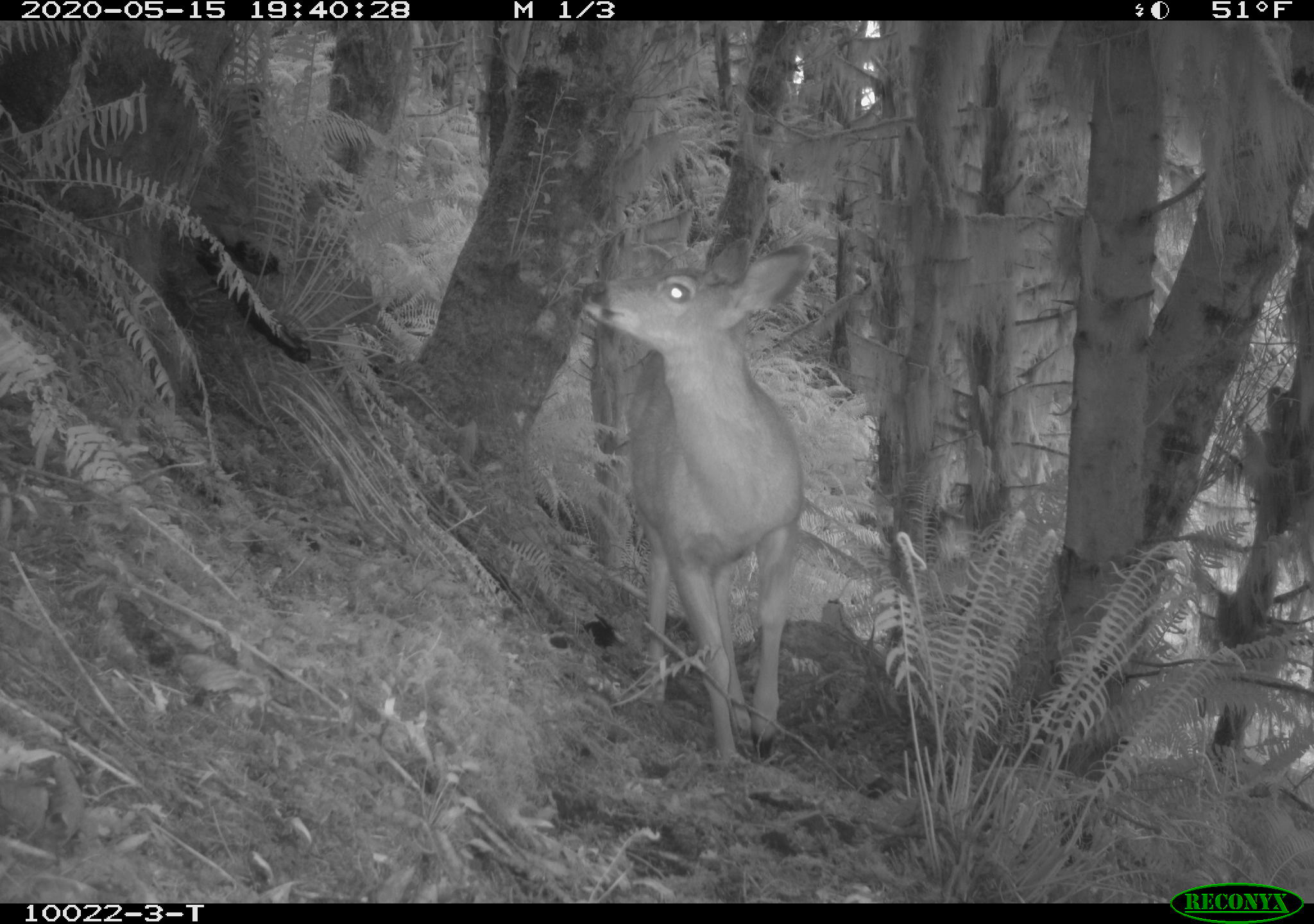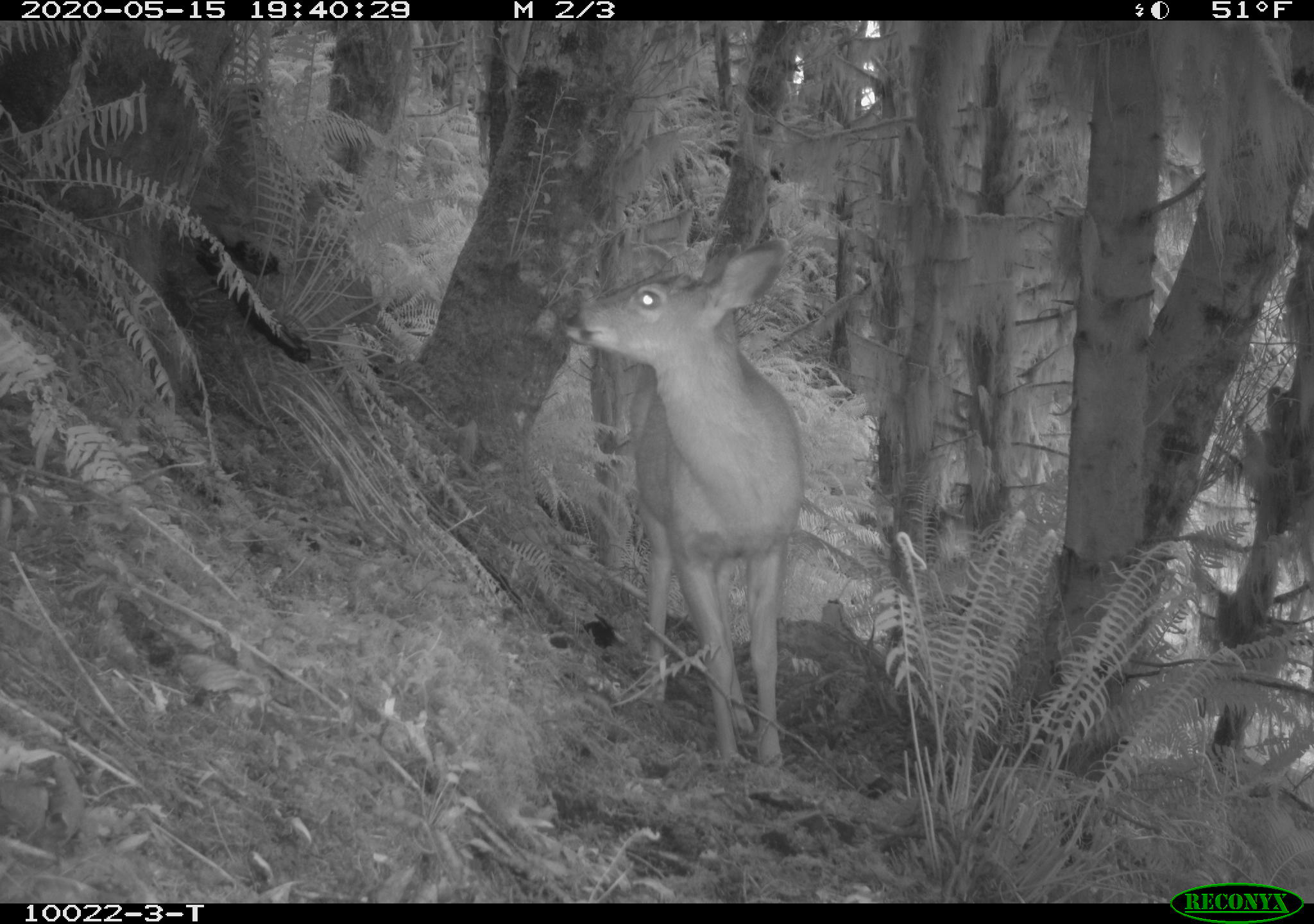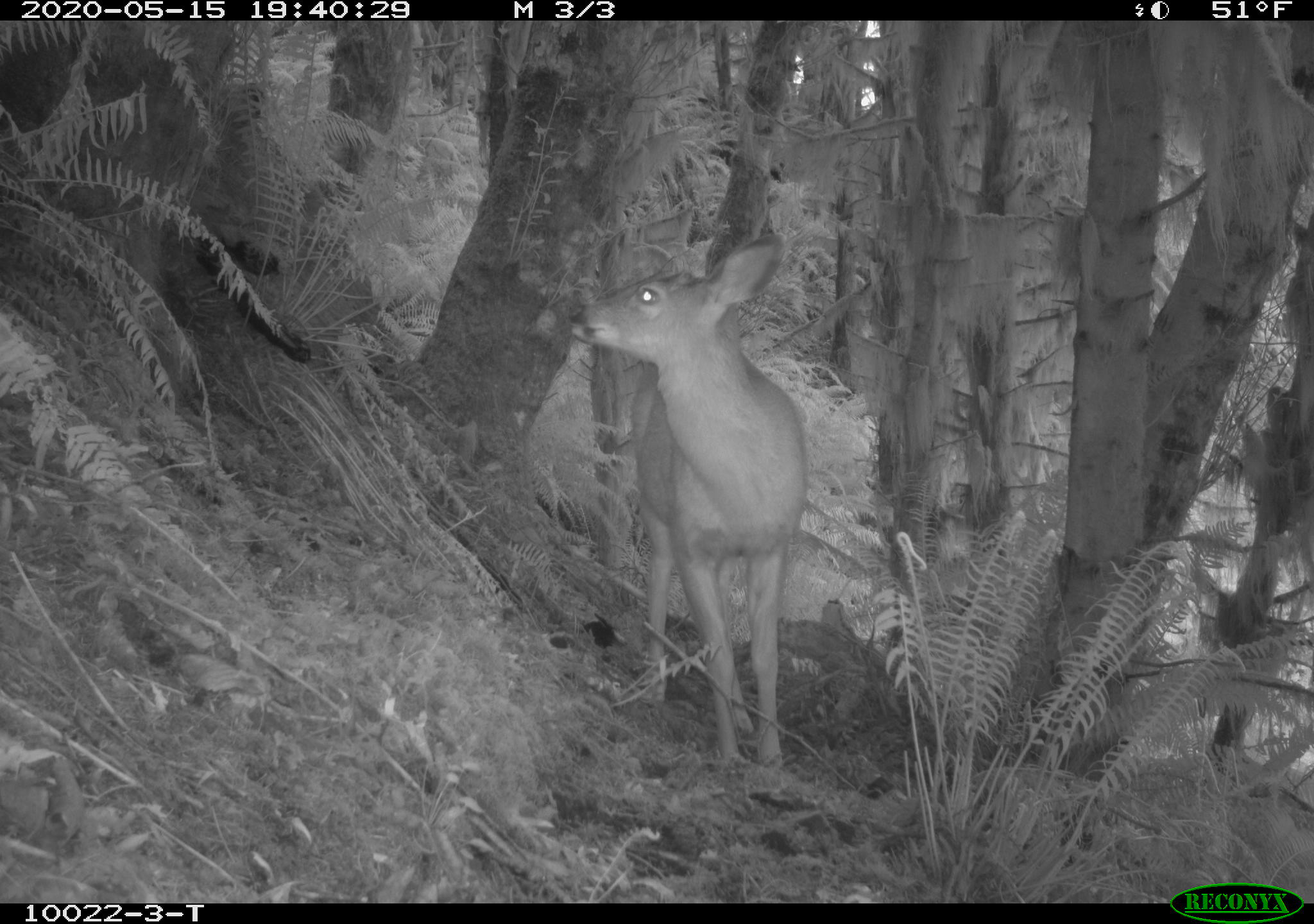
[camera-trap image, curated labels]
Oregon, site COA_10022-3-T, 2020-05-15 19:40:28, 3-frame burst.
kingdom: Animalia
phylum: Chordata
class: Mammalia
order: Artiodactyla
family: Cervidae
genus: Odocoileus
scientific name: Odocoileus hemionus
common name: black-tailed deer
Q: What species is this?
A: Black-tailed deer (Odocoileus hemionus).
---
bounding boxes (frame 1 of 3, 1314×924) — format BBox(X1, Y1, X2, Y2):
black-tailed deer: BBox(567, 232, 819, 768)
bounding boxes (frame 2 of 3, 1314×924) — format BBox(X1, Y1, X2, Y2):
black-tailed deer: BBox(561, 232, 819, 777)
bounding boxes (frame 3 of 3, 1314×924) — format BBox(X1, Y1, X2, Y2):
black-tailed deer: BBox(559, 221, 813, 768)